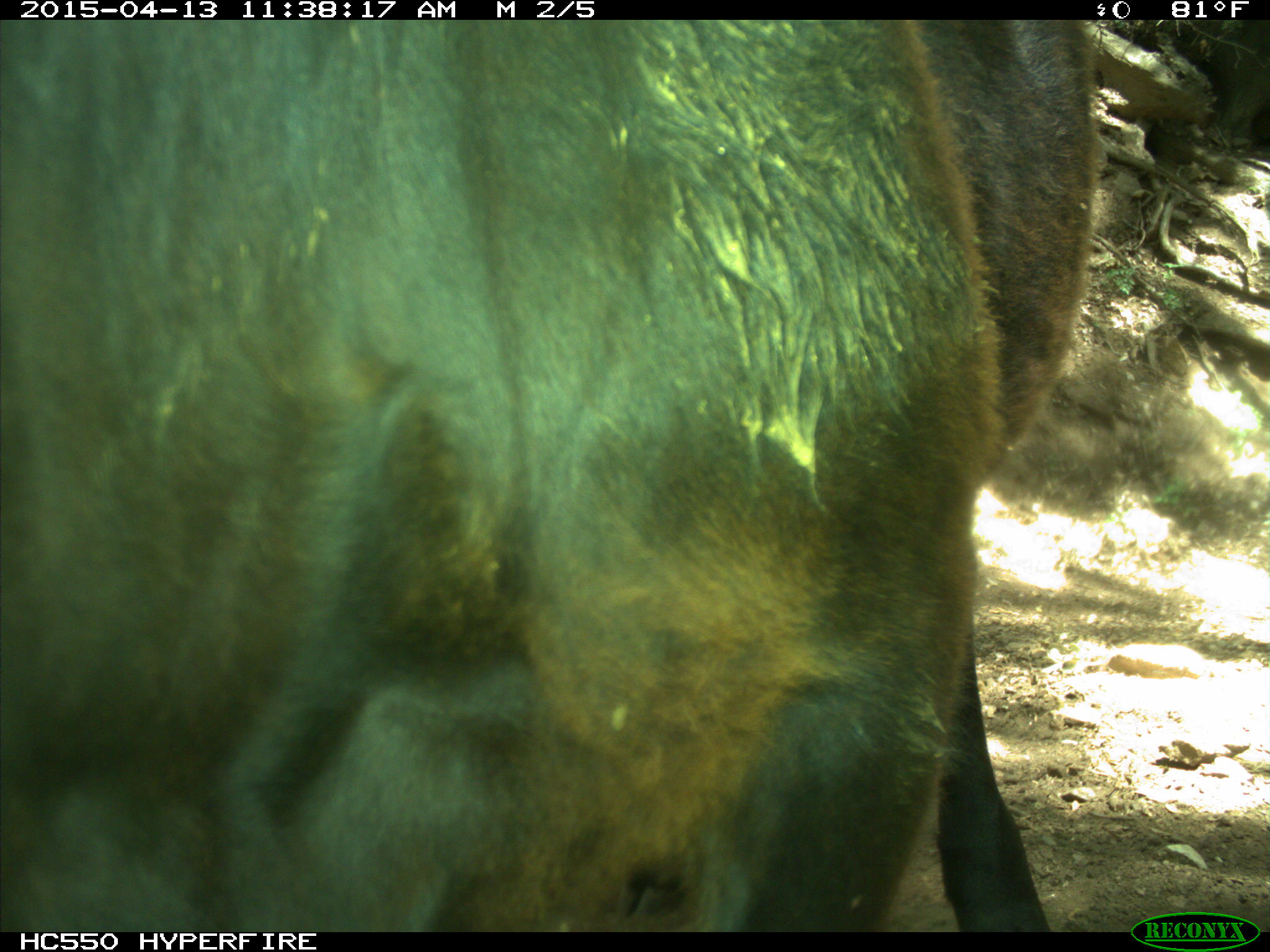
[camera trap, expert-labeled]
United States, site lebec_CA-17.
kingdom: Animalia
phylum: Chordata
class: Mammalia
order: Artiodactyla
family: Bovidae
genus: Bos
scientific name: Bos taurus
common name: domestic cow